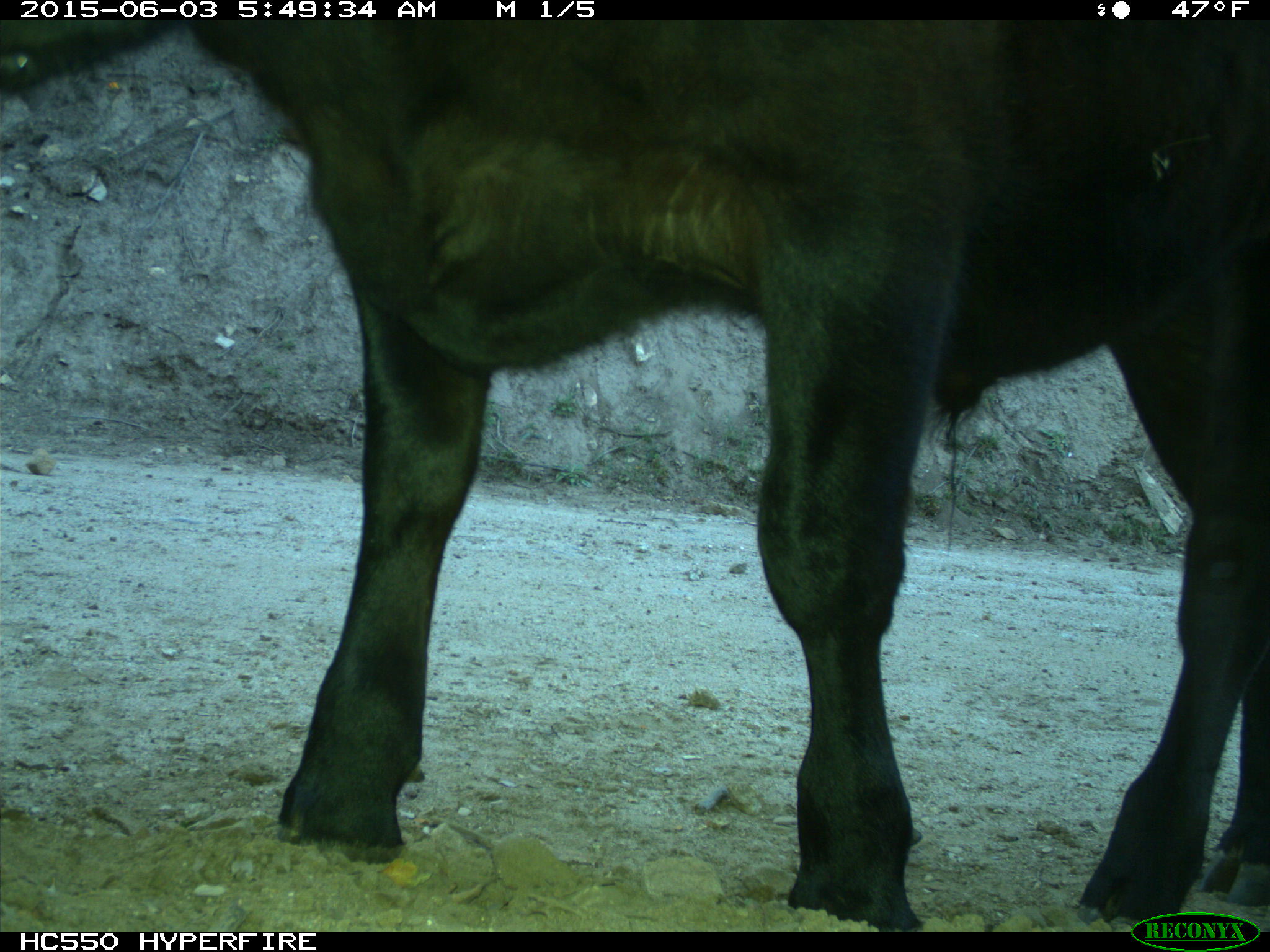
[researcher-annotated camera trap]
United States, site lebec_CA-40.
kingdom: Animalia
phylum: Chordata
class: Mammalia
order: Artiodactyla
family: Bovidae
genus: Bos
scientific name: Bos taurus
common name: domestic cow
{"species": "Bos taurus (domestic cow)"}